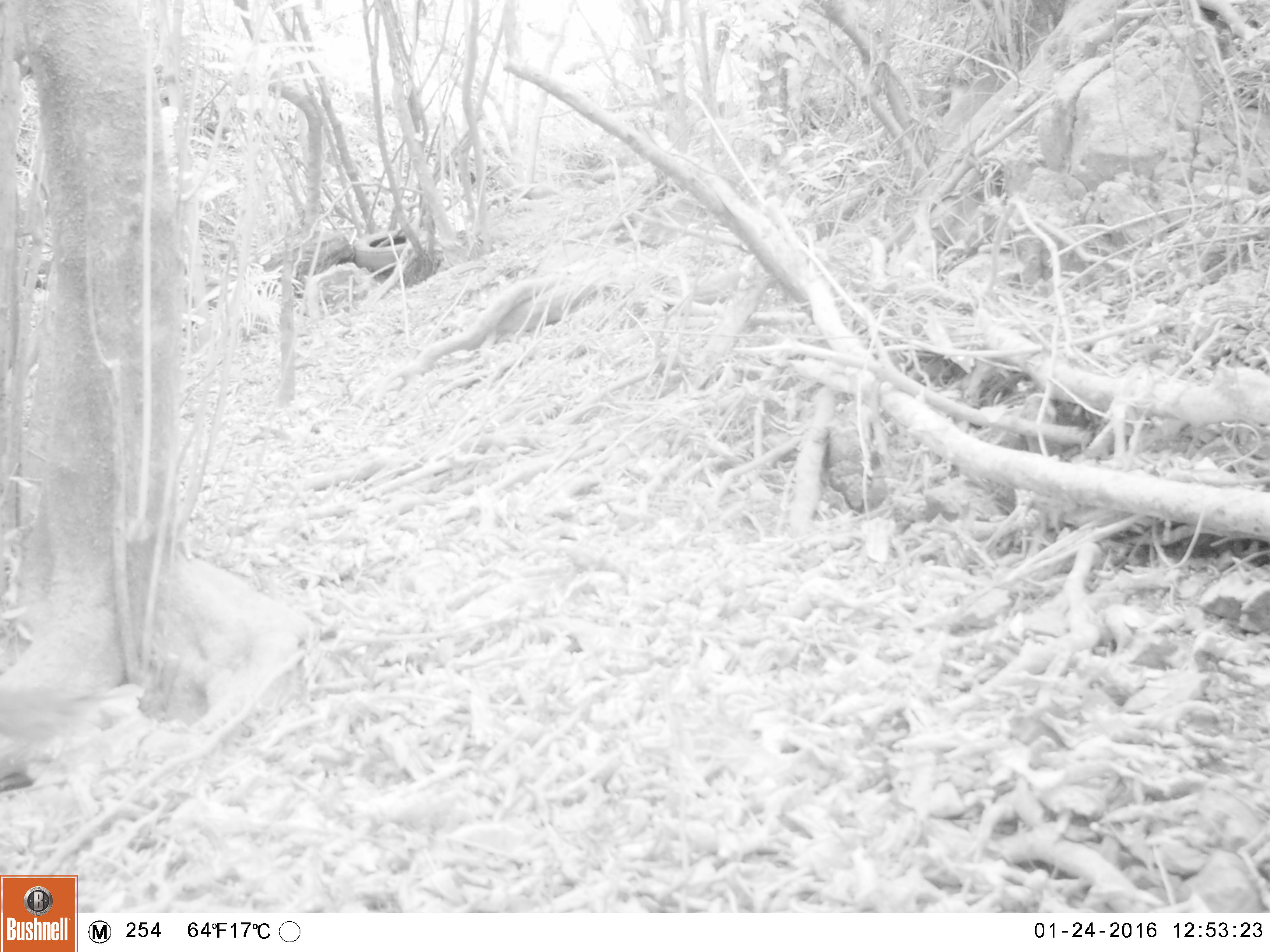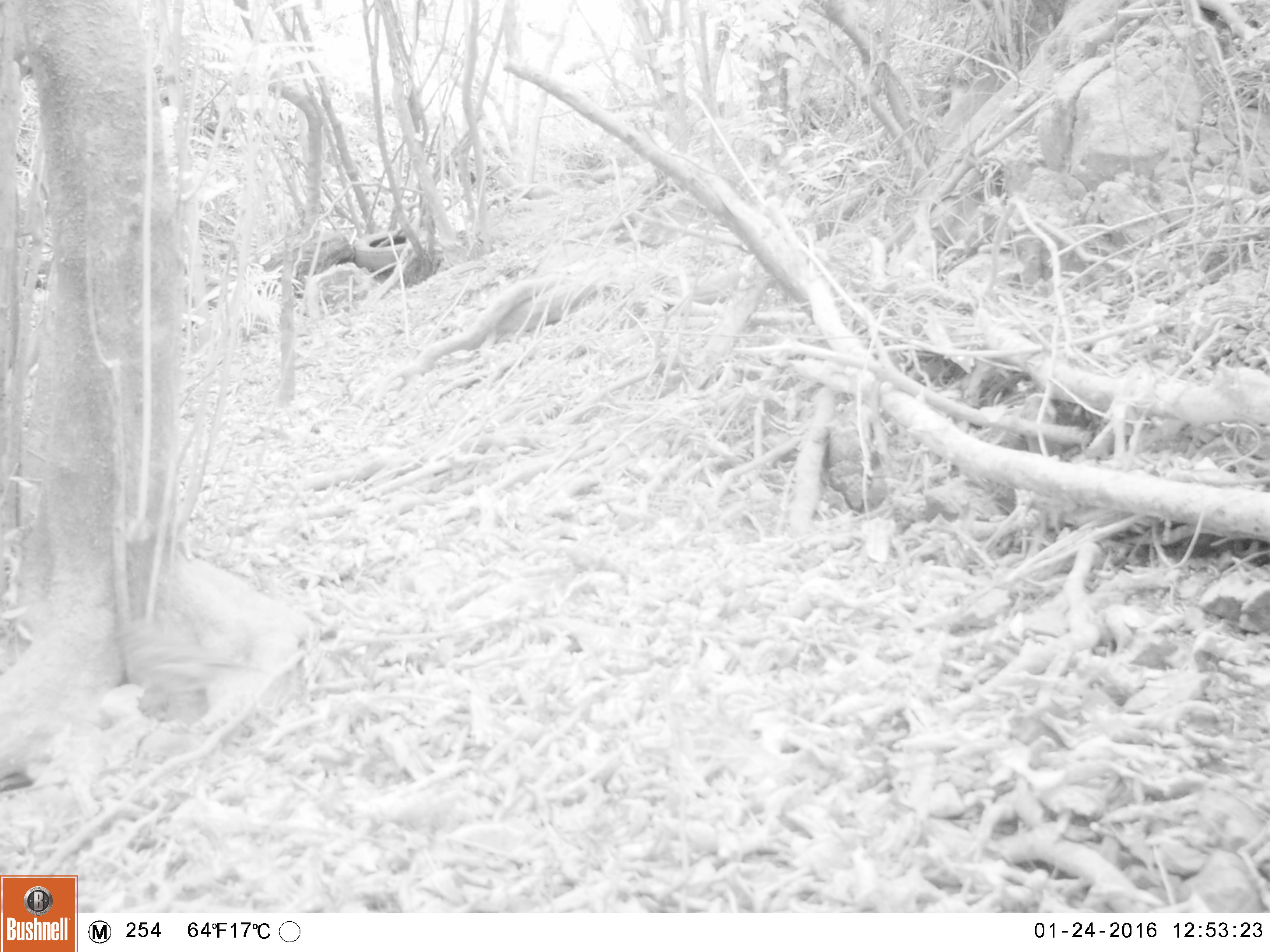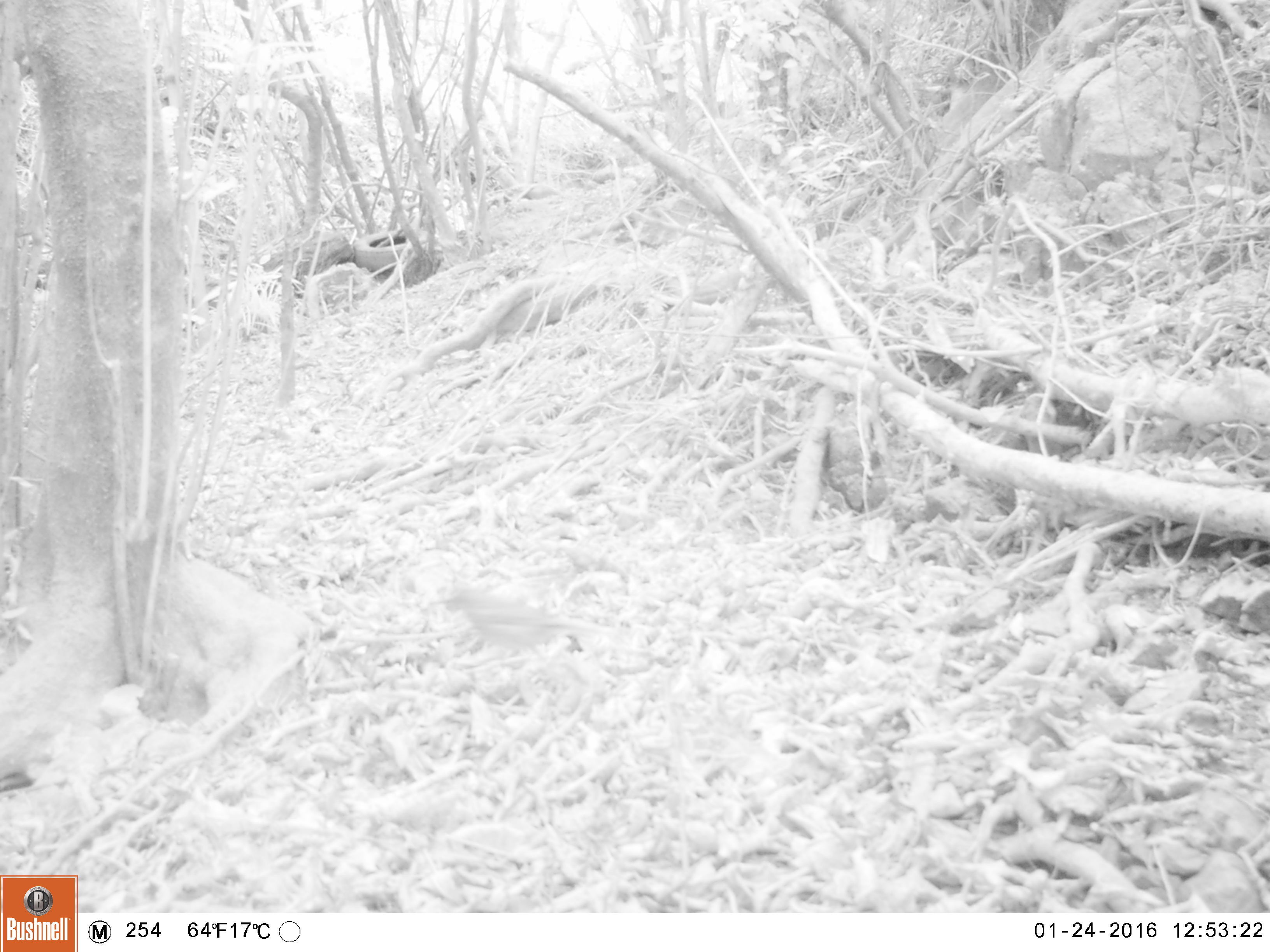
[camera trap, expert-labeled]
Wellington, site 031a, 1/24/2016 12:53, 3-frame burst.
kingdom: Animalia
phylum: Chordata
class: Aves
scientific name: Aves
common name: bird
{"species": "bird (Aves)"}